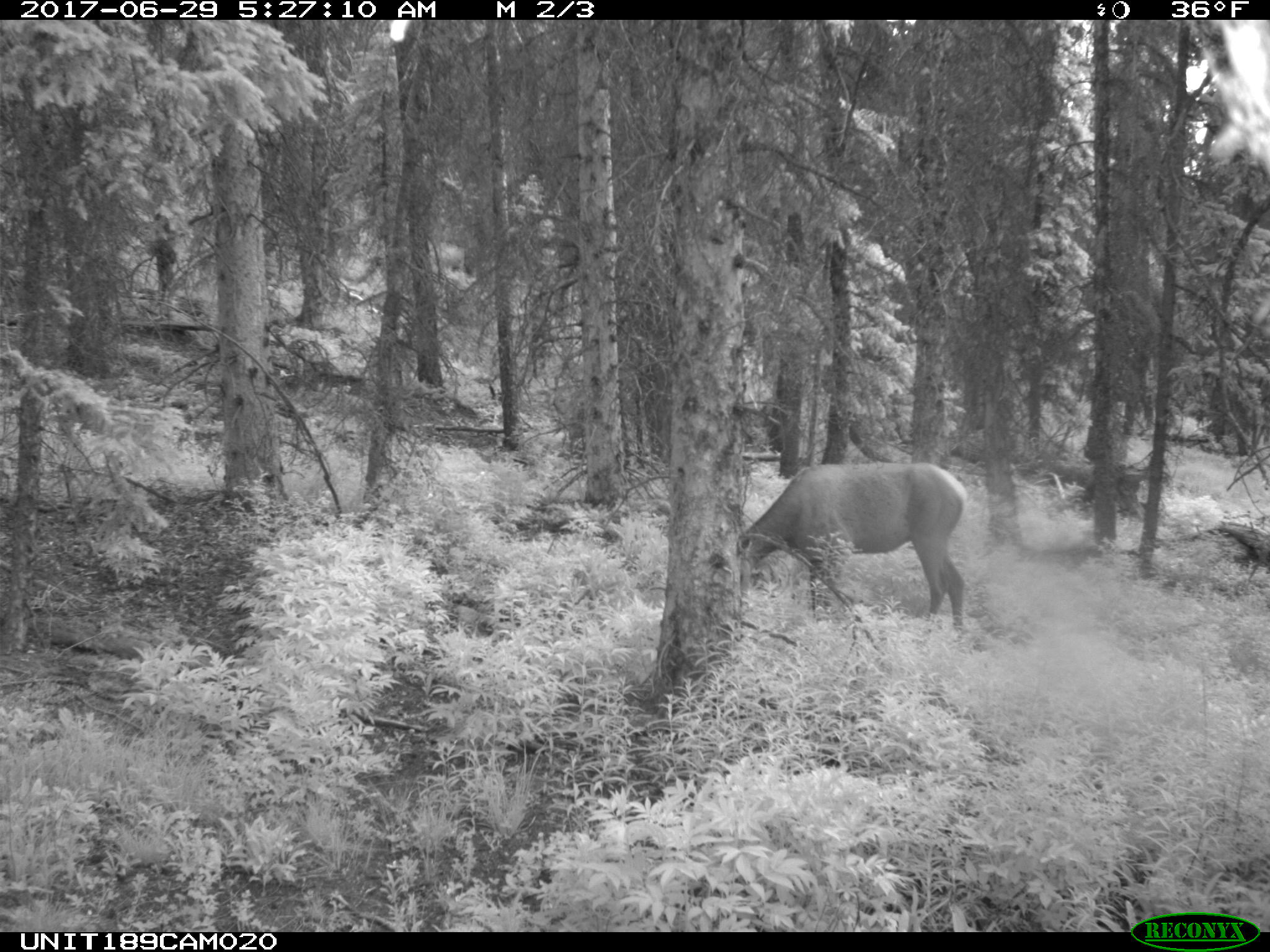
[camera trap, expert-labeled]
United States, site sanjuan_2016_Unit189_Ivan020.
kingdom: Animalia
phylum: Chordata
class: Mammalia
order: Artiodactyla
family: Cervidae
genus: Cervus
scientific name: Cervus elaphus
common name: red deer